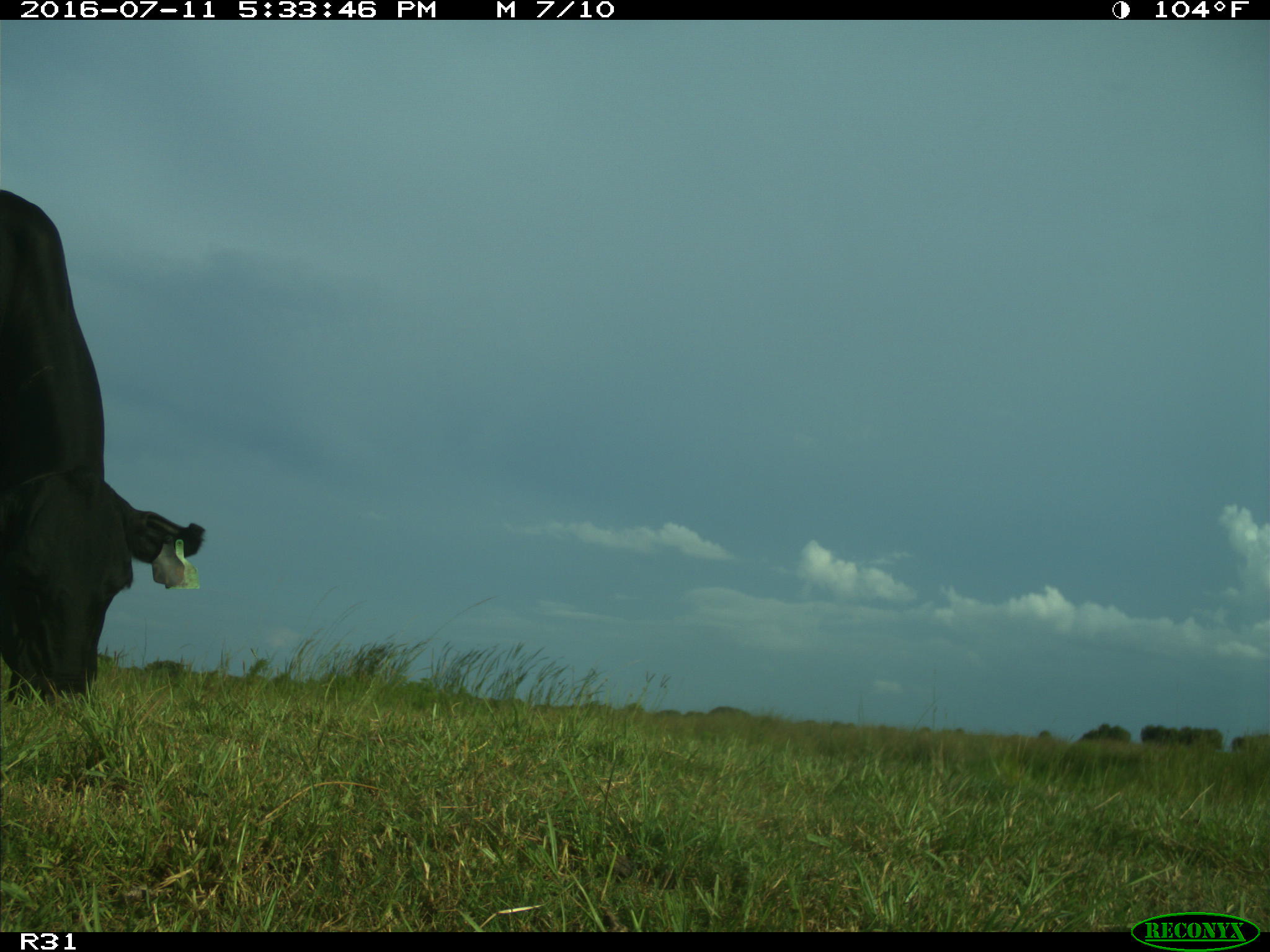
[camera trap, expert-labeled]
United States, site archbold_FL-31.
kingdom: Animalia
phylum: Chordata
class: Mammalia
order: Artiodactyla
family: Bovidae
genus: Bos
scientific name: Bos taurus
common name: domestic cow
Bos taurus (domestic cow).